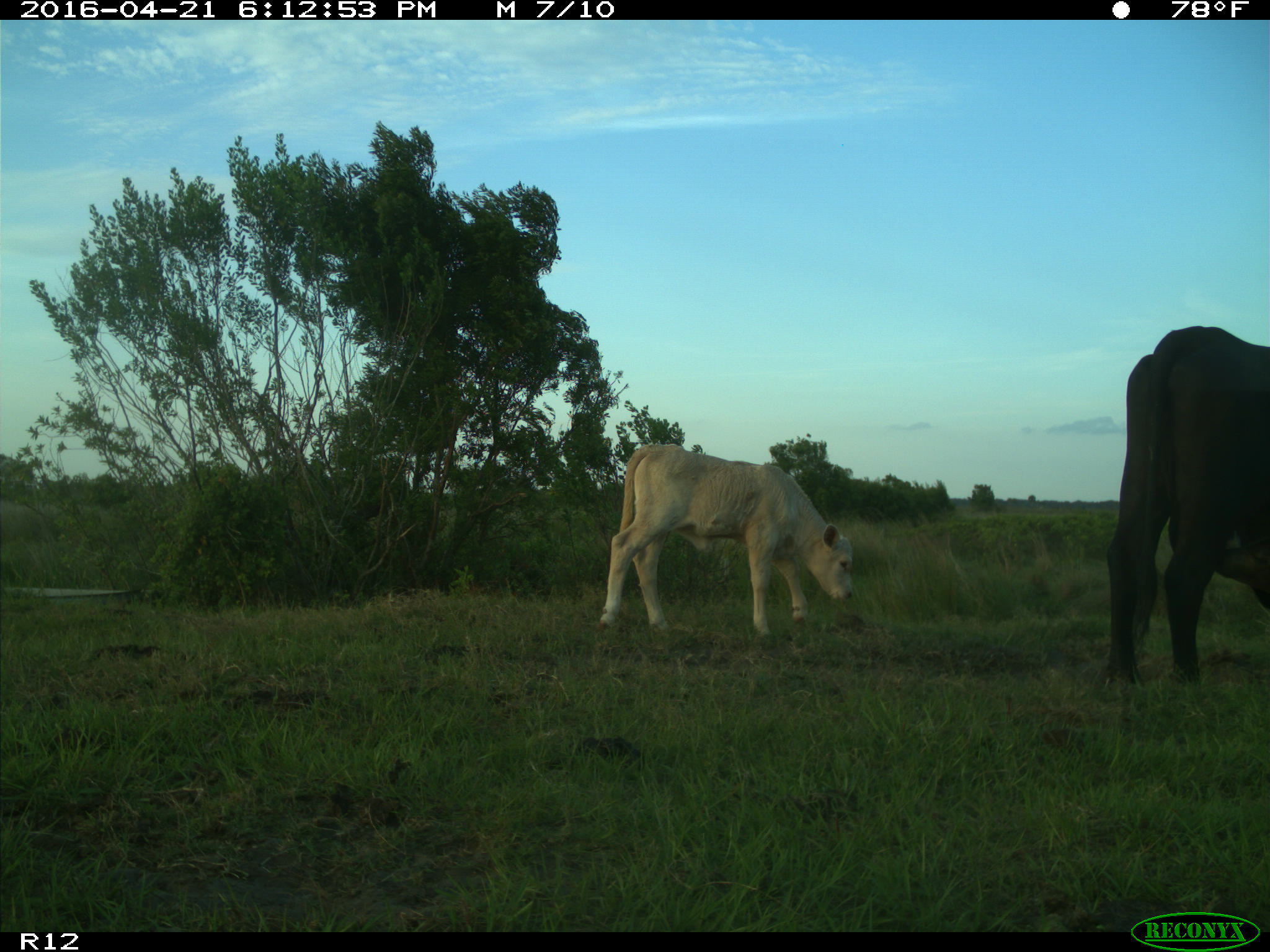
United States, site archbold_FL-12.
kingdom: Animalia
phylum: Chordata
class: Mammalia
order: Artiodactyla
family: Bovidae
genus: Bos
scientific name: Bos taurus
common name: domestic cow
Bos taurus (domestic cow).